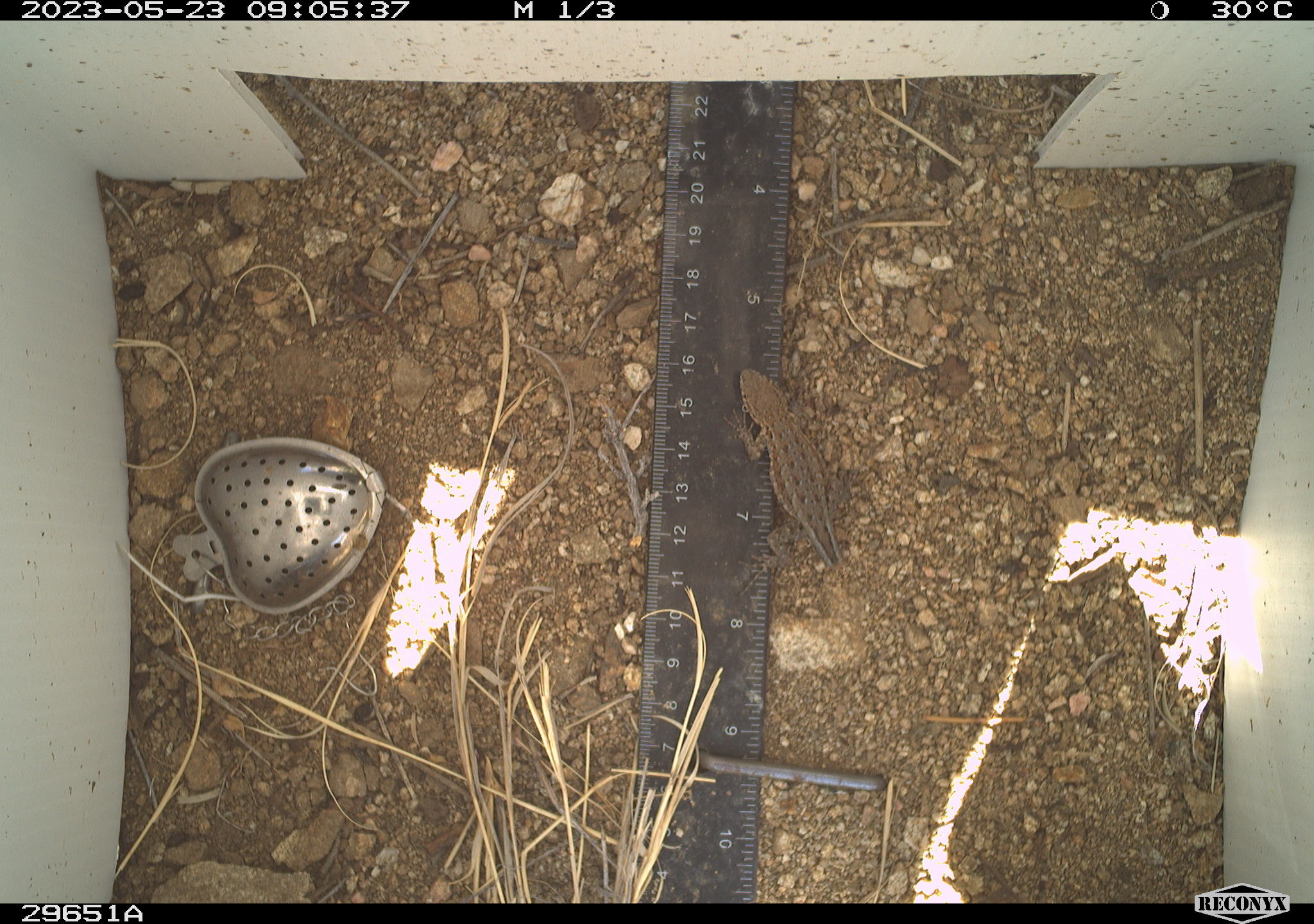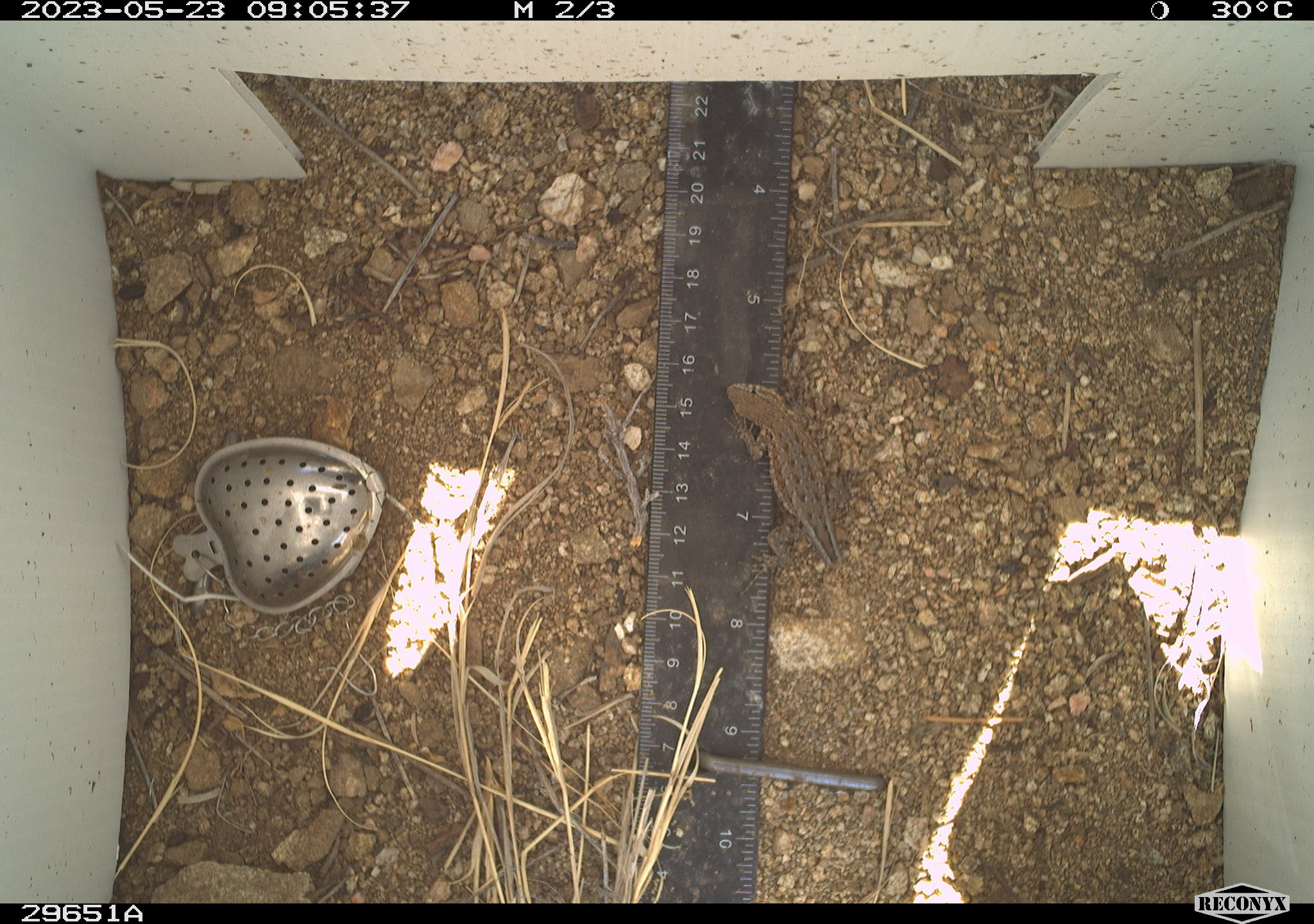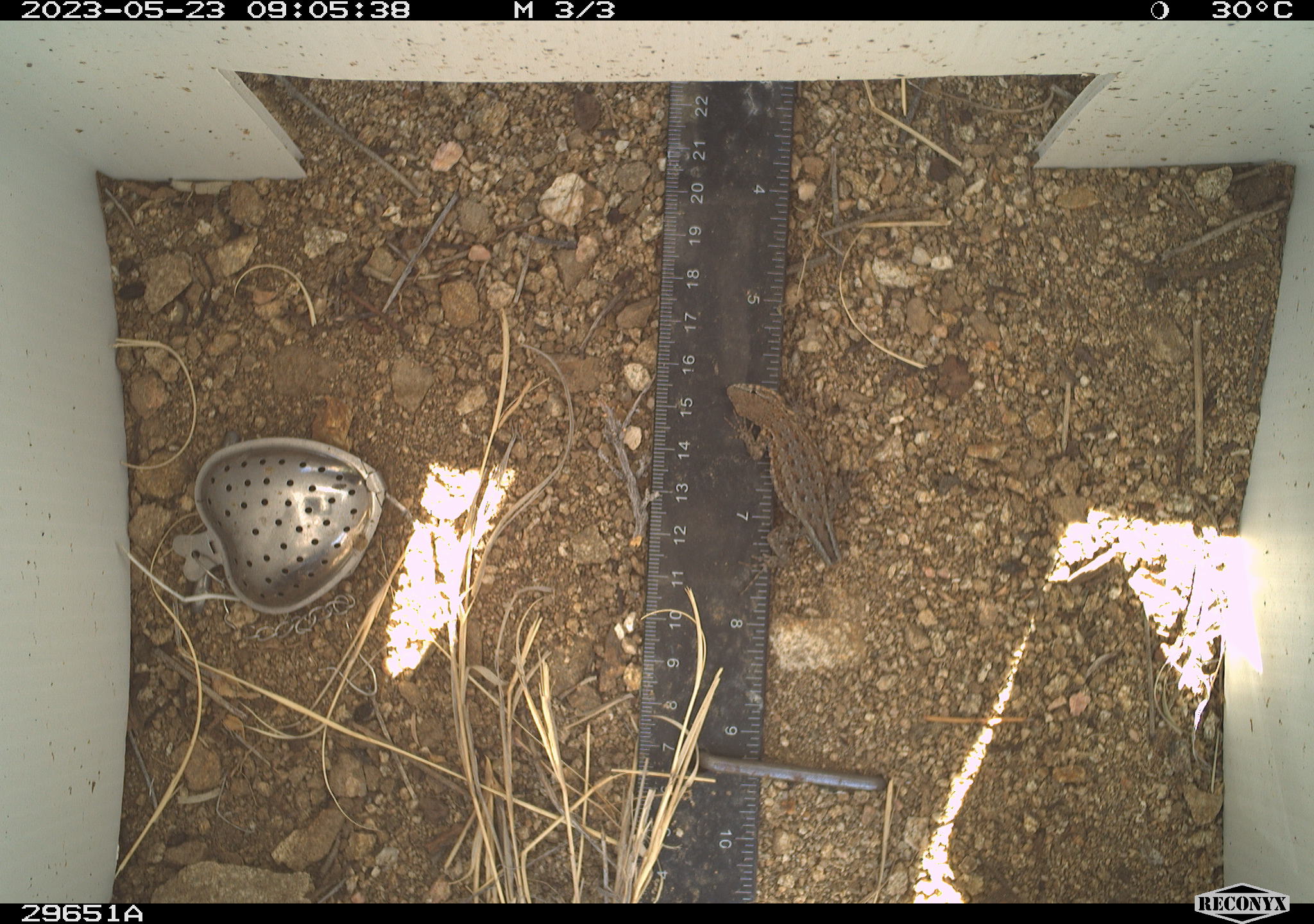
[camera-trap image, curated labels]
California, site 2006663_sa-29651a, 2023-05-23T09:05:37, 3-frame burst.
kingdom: Animalia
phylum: Chordata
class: Reptilia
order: Squamata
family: Phrynosomatidae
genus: Sceloporus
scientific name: Sceloporus graciosus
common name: common sagebrush lizard